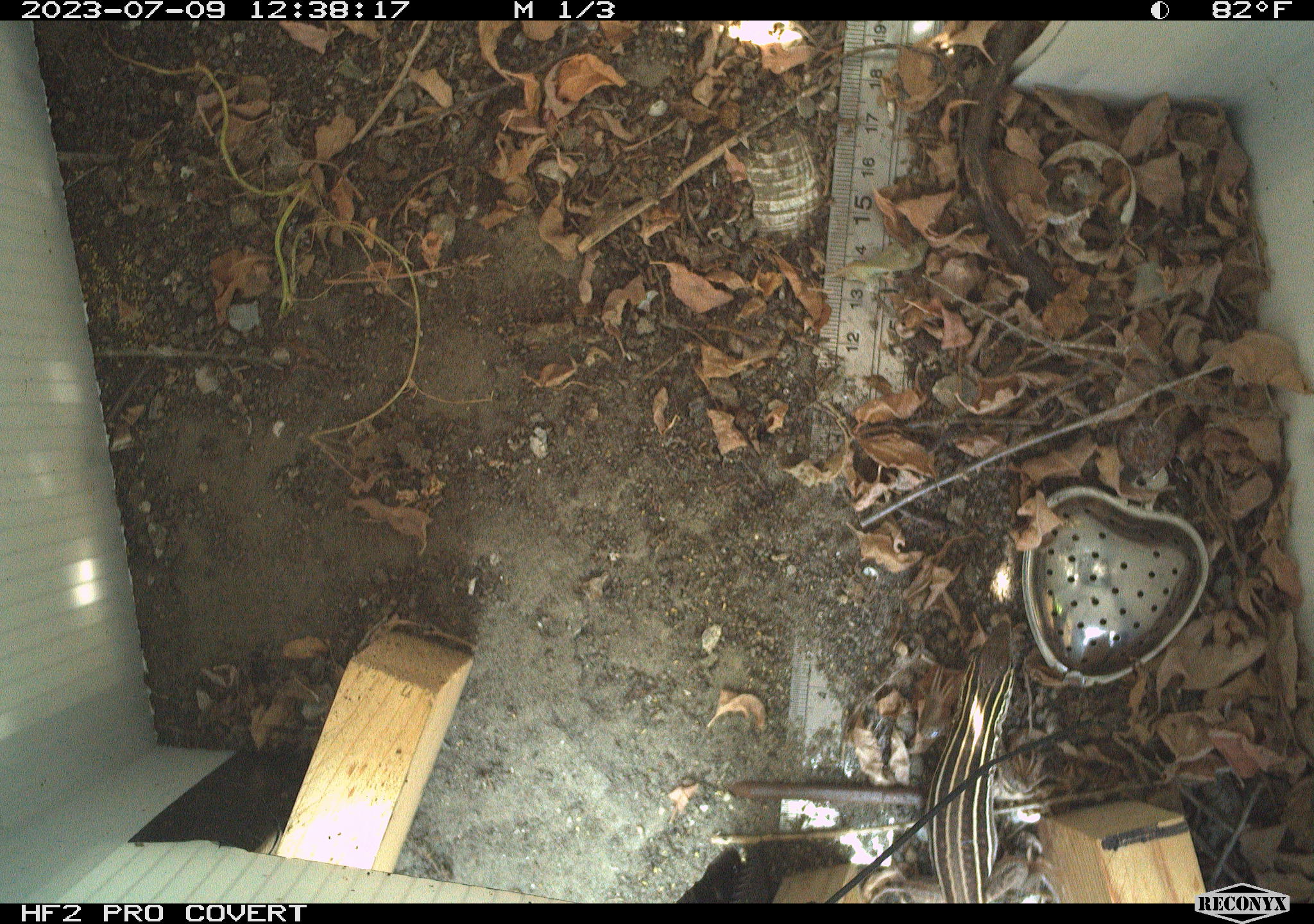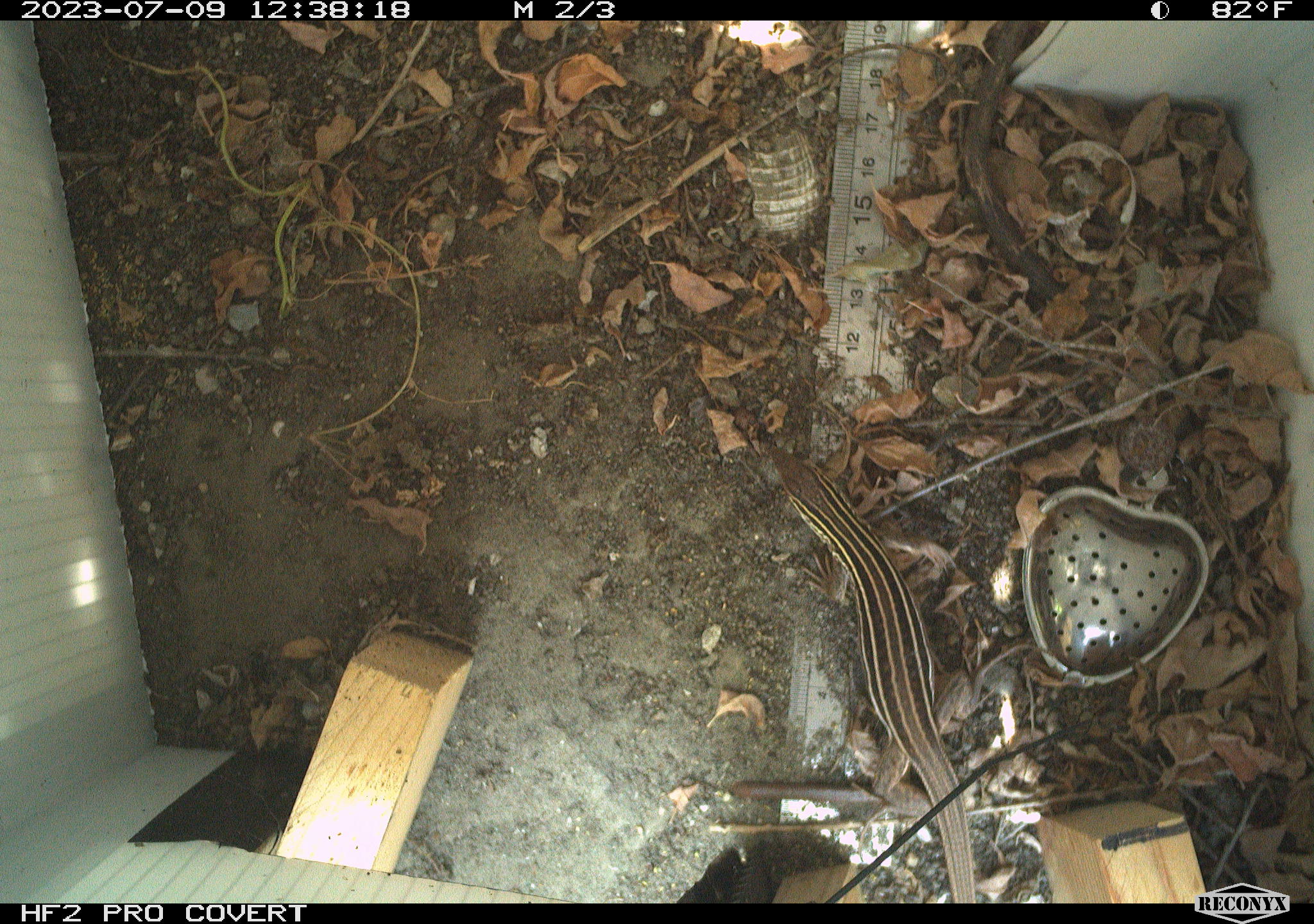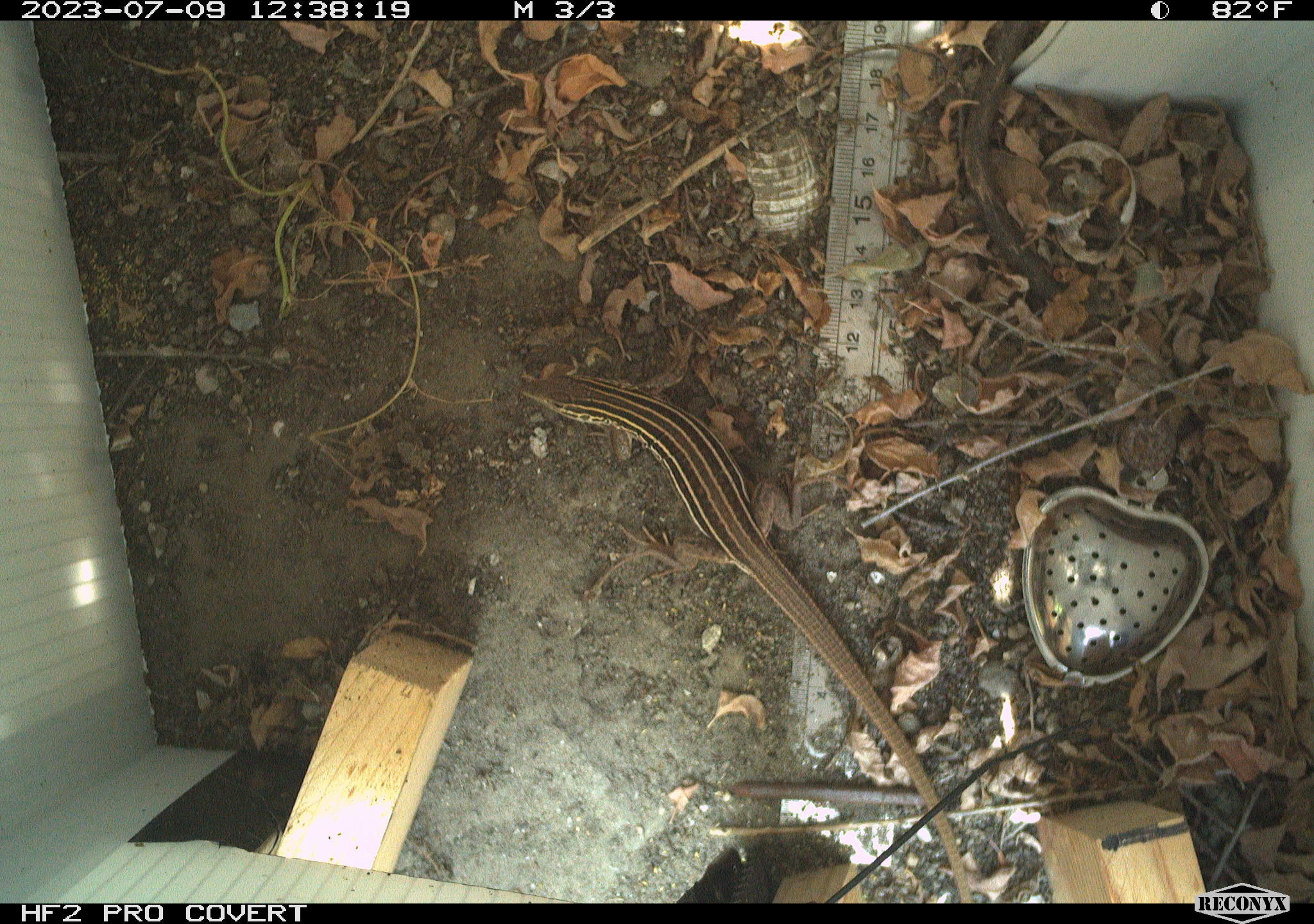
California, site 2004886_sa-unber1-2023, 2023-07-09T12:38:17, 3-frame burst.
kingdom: Animalia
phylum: Chordata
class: Reptilia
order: Squamata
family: Teiidae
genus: Aspidoscelis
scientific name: Aspidoscelis tigris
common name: western whiptail